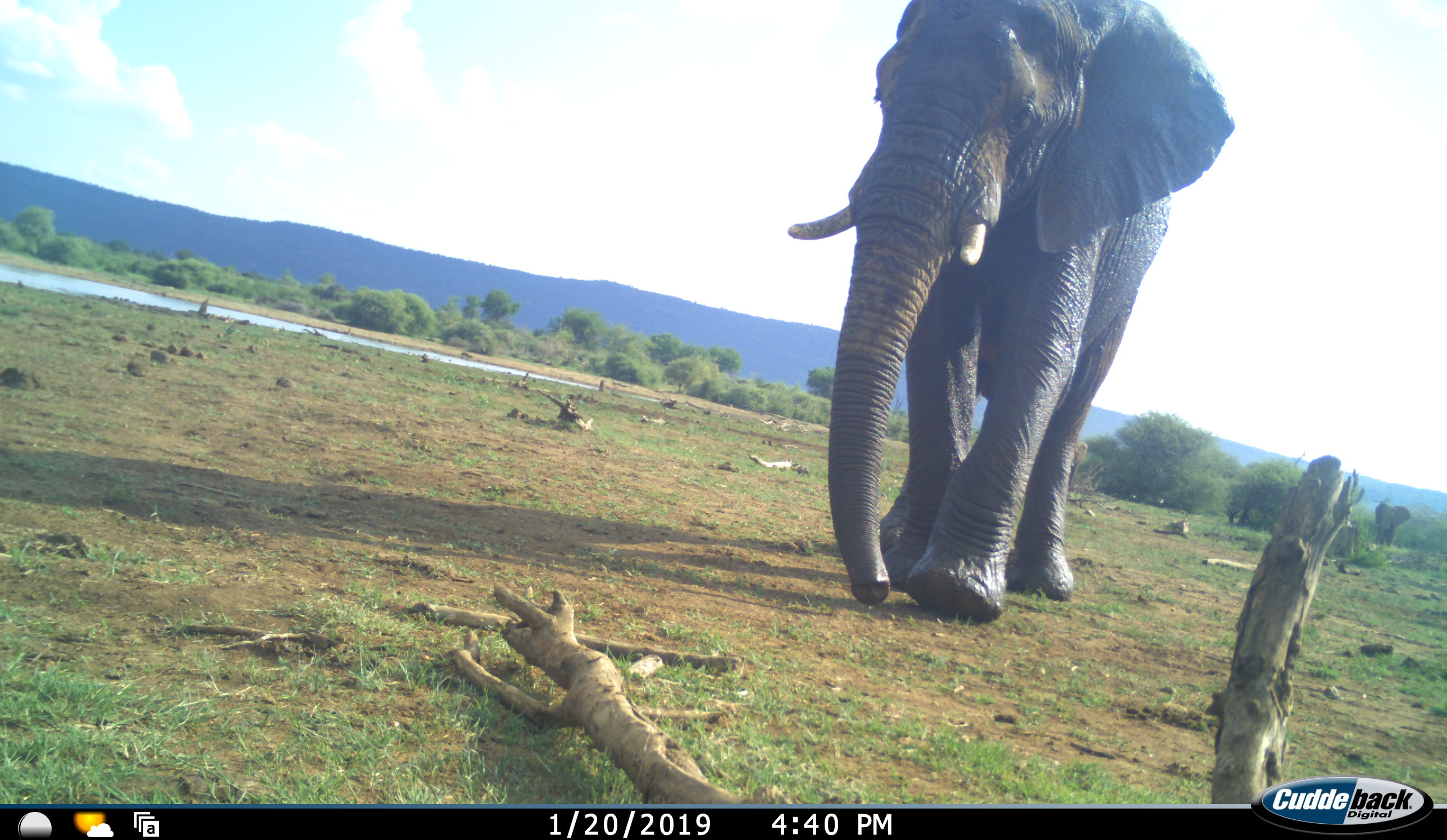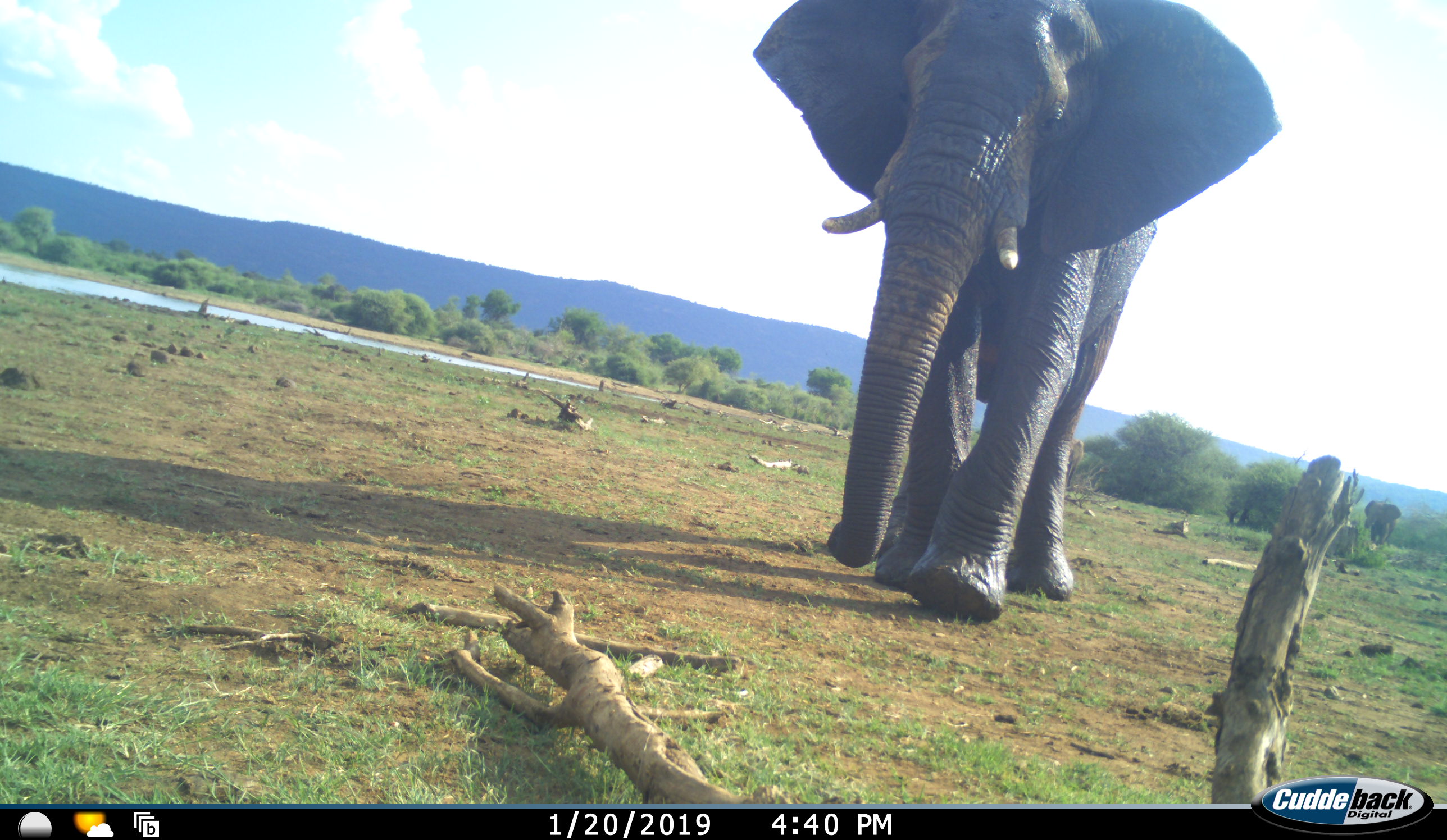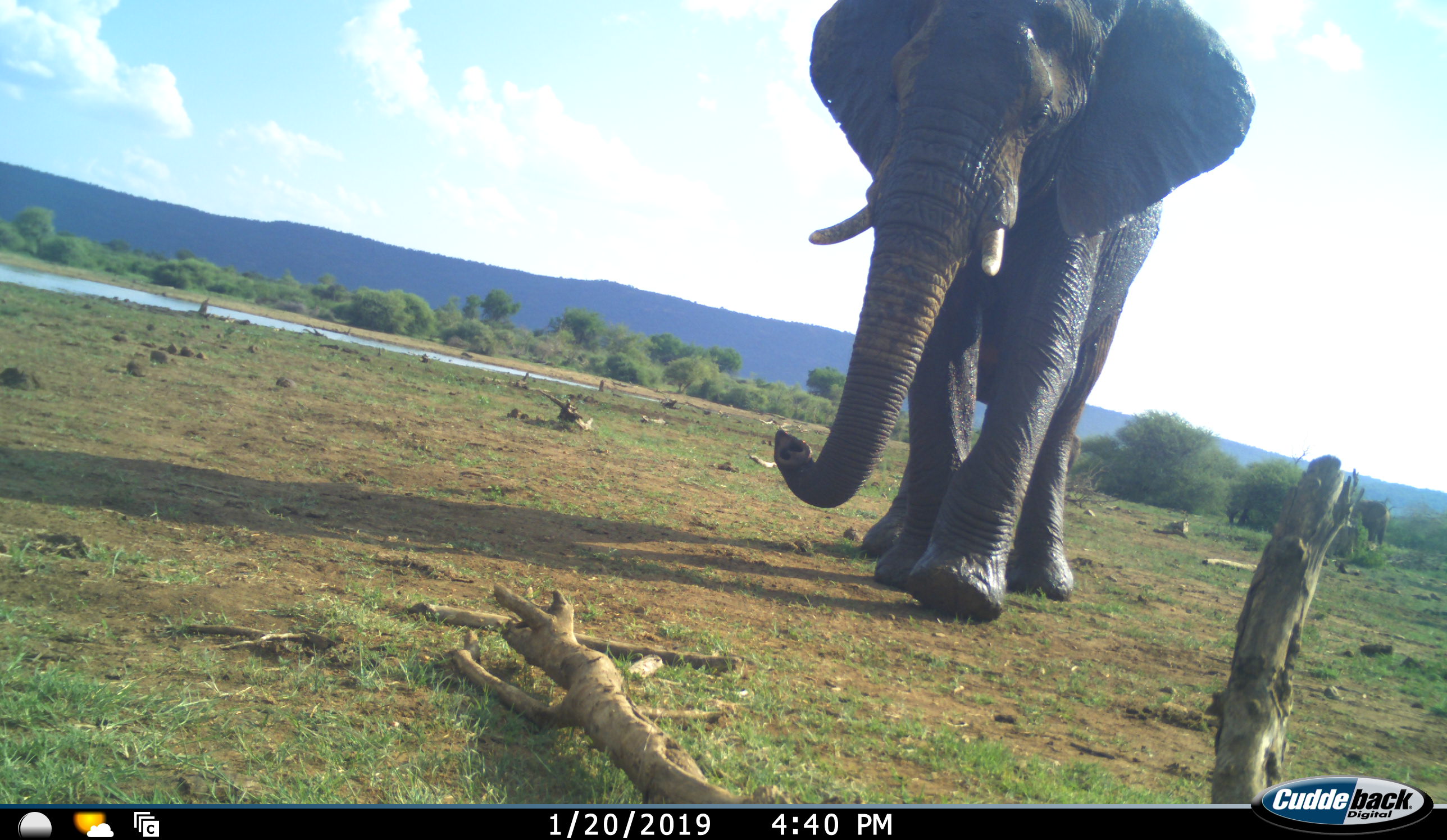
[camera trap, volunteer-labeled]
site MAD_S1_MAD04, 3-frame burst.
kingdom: Animalia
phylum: Chordata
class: Mammalia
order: Proboscidea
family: Elephantidae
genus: Loxodonta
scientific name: Loxodonta africana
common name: african bush elephant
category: elephant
Elephant (african bush elephant) (Loxodonta africana), count 2. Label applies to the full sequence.